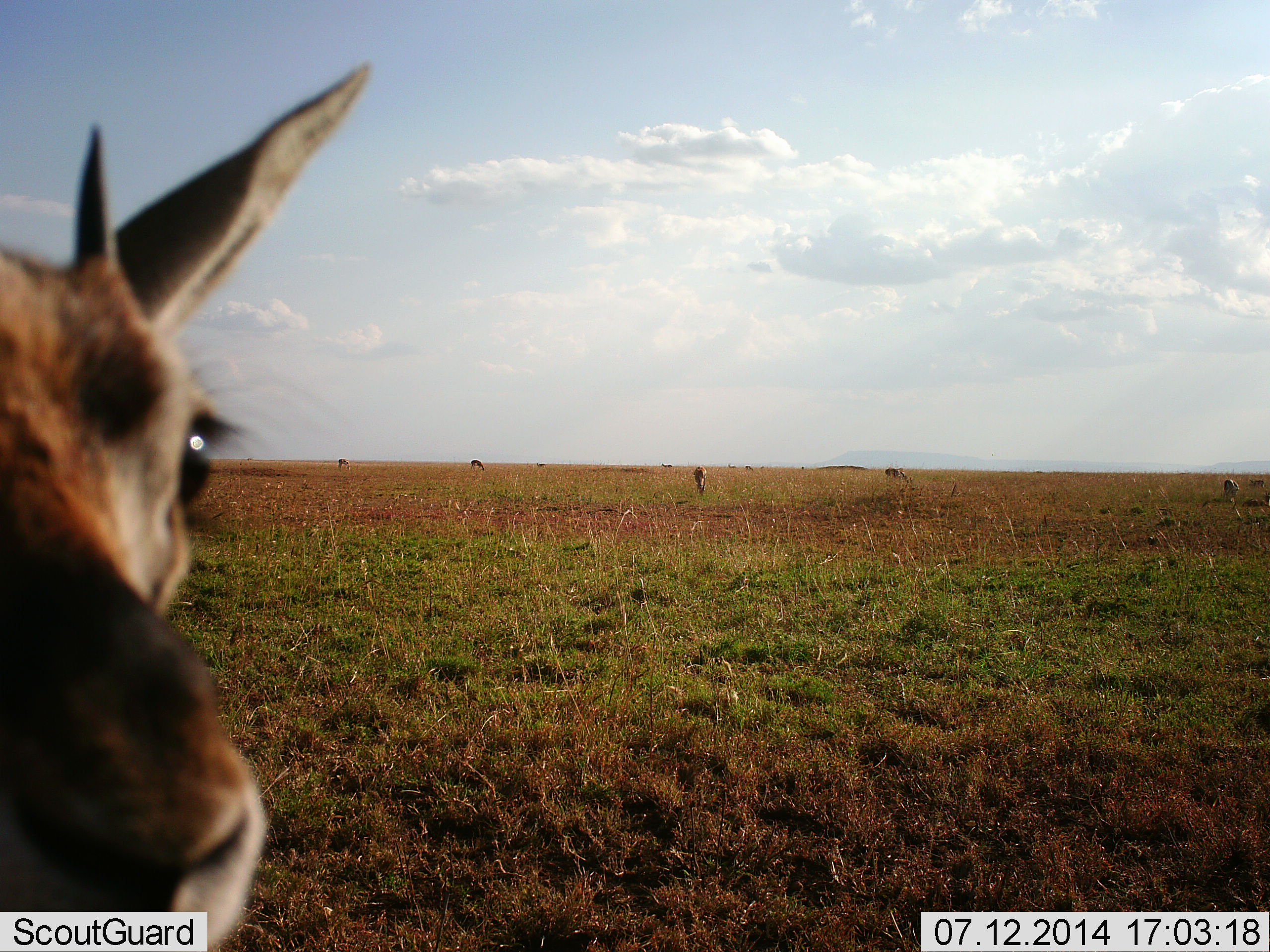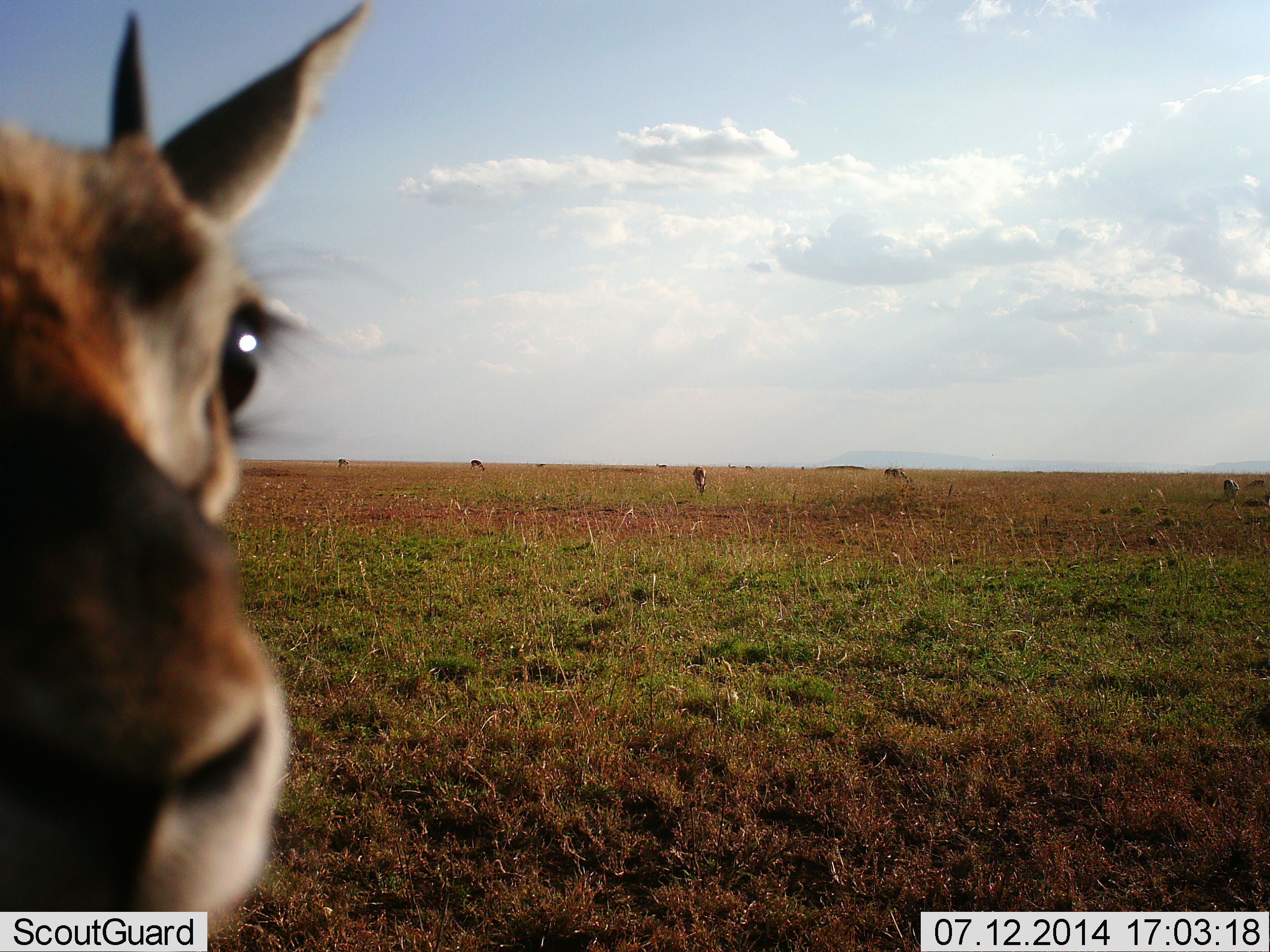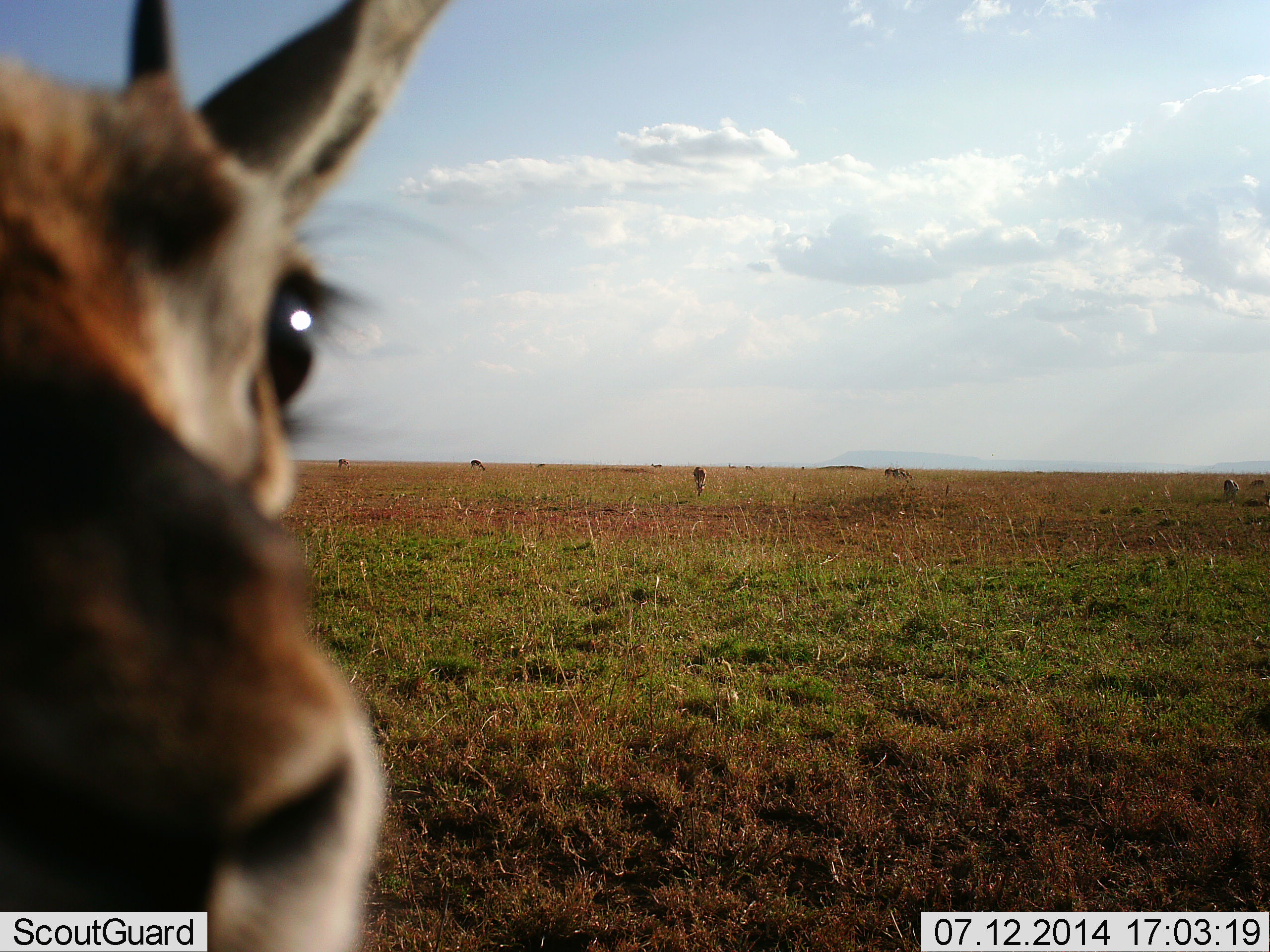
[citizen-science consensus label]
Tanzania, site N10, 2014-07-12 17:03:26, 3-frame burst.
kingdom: Animalia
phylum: Chordata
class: Mammalia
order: Artiodactyla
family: Bovidae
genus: Eudorcas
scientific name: Eudorcas thomsonii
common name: thomson's gazelle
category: gazellethomsons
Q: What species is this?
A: Gazellethomsons (thomson's gazelle) (Eudorcas thomsonii).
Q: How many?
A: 6.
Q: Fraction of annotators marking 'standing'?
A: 73%.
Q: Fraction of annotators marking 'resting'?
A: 0%.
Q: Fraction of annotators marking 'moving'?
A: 18%.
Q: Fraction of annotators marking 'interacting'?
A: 27%.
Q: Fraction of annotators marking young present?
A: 0%.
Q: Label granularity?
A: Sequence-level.